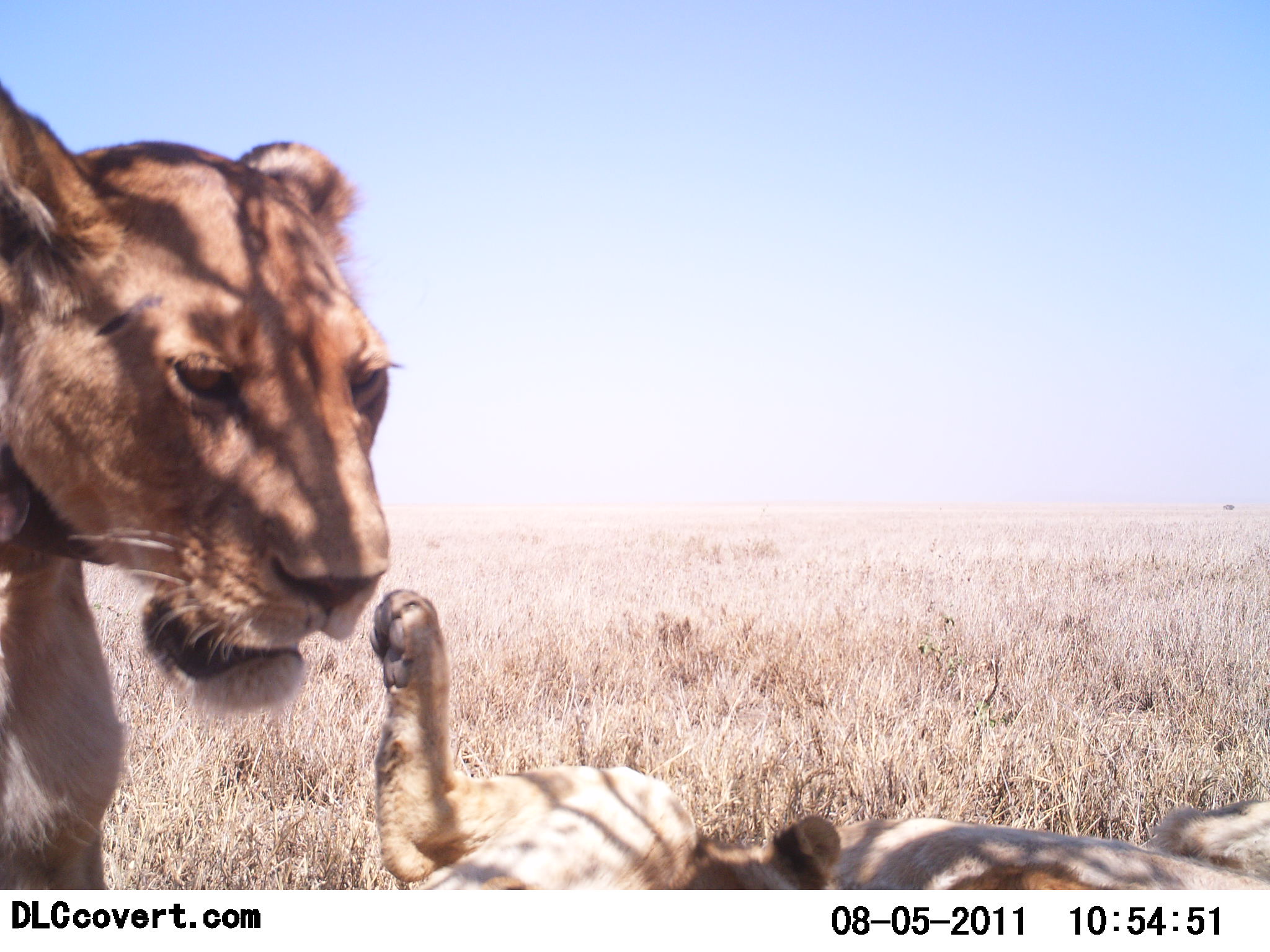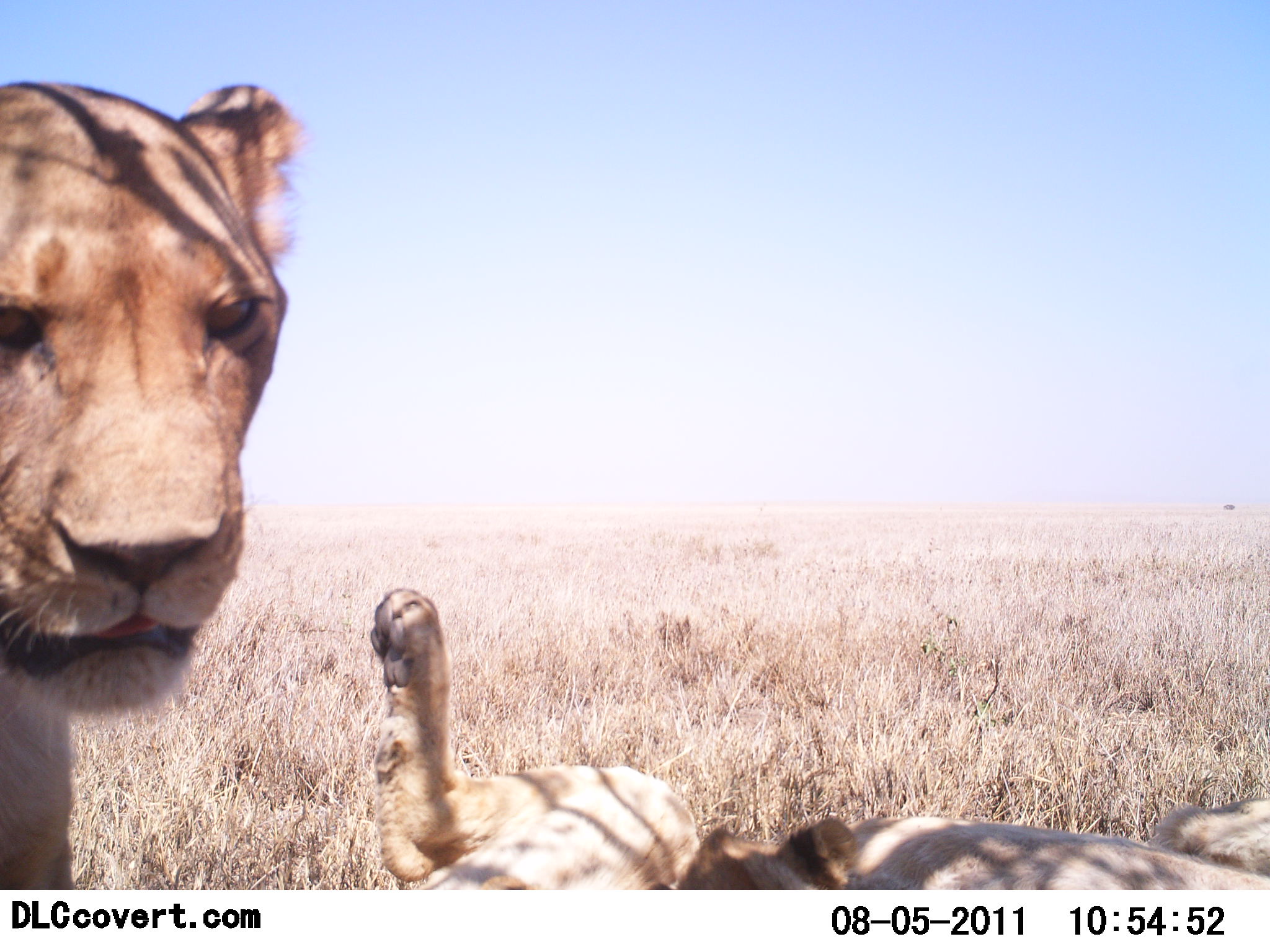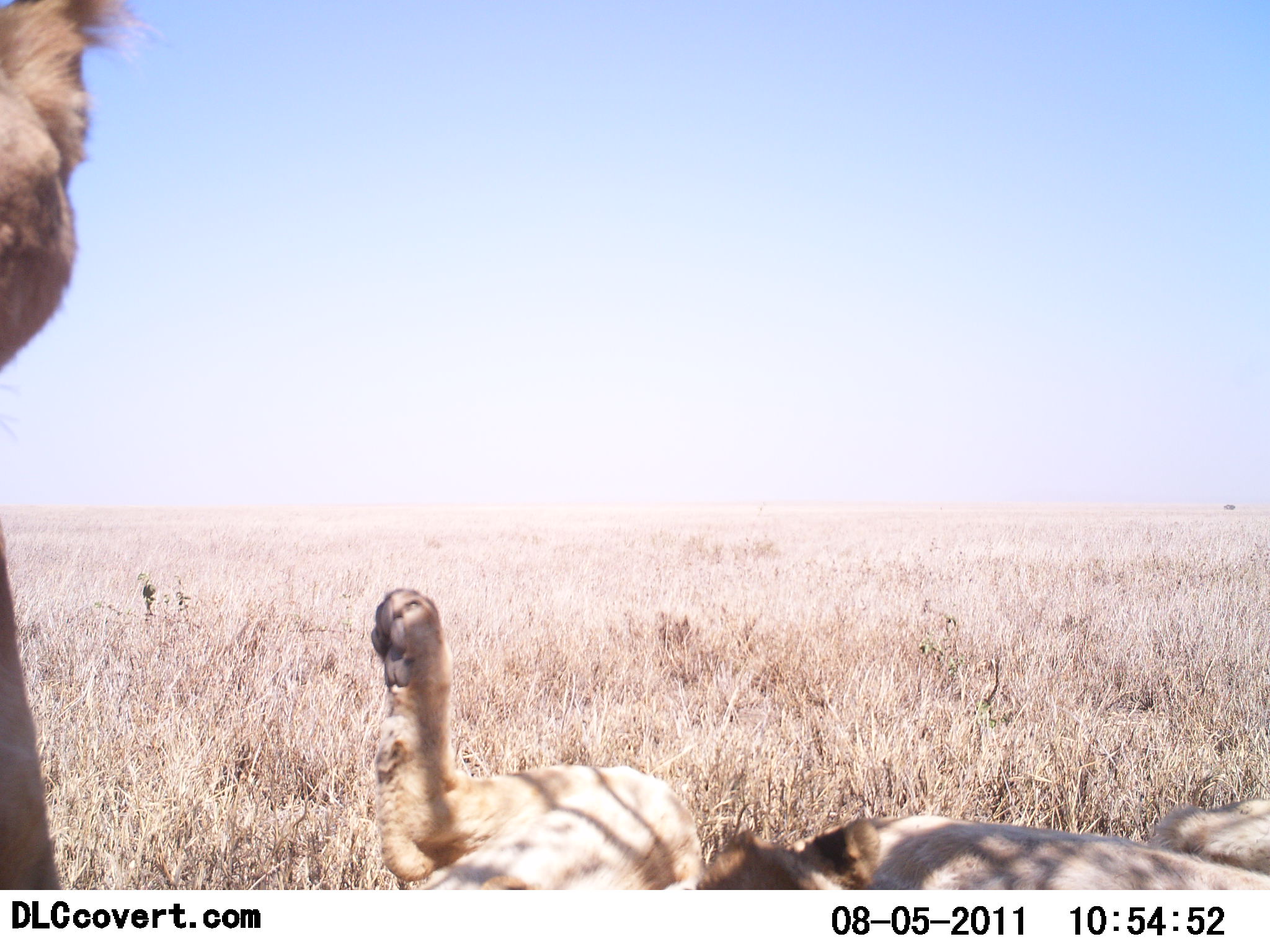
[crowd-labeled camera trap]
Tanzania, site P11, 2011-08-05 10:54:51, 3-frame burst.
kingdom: Animalia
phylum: Chordata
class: Mammalia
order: Carnivora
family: Felidae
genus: Panthera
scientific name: Panthera leo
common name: lion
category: lionfemale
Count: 3.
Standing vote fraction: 50%.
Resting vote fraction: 75%.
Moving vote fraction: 17%.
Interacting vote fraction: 42%.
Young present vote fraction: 42%.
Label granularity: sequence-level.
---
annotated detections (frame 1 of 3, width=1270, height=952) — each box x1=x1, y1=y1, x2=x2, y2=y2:
animal: x1=1, y1=83, x2=405, y2=890; x1=367, y1=589, x2=1270, y2=890; x1=683, y1=816, x2=841, y2=889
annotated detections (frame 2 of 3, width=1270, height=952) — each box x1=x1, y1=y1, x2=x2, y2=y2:
animal: x1=367, y1=589, x2=1270, y2=890; x1=1, y1=83, x2=312, y2=890; x1=671, y1=816, x2=858, y2=889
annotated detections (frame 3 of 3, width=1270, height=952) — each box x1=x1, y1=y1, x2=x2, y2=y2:
animal: x1=370, y1=589, x2=1270, y2=890; x1=1, y1=0, x2=154, y2=890; x1=694, y1=816, x2=881, y2=889